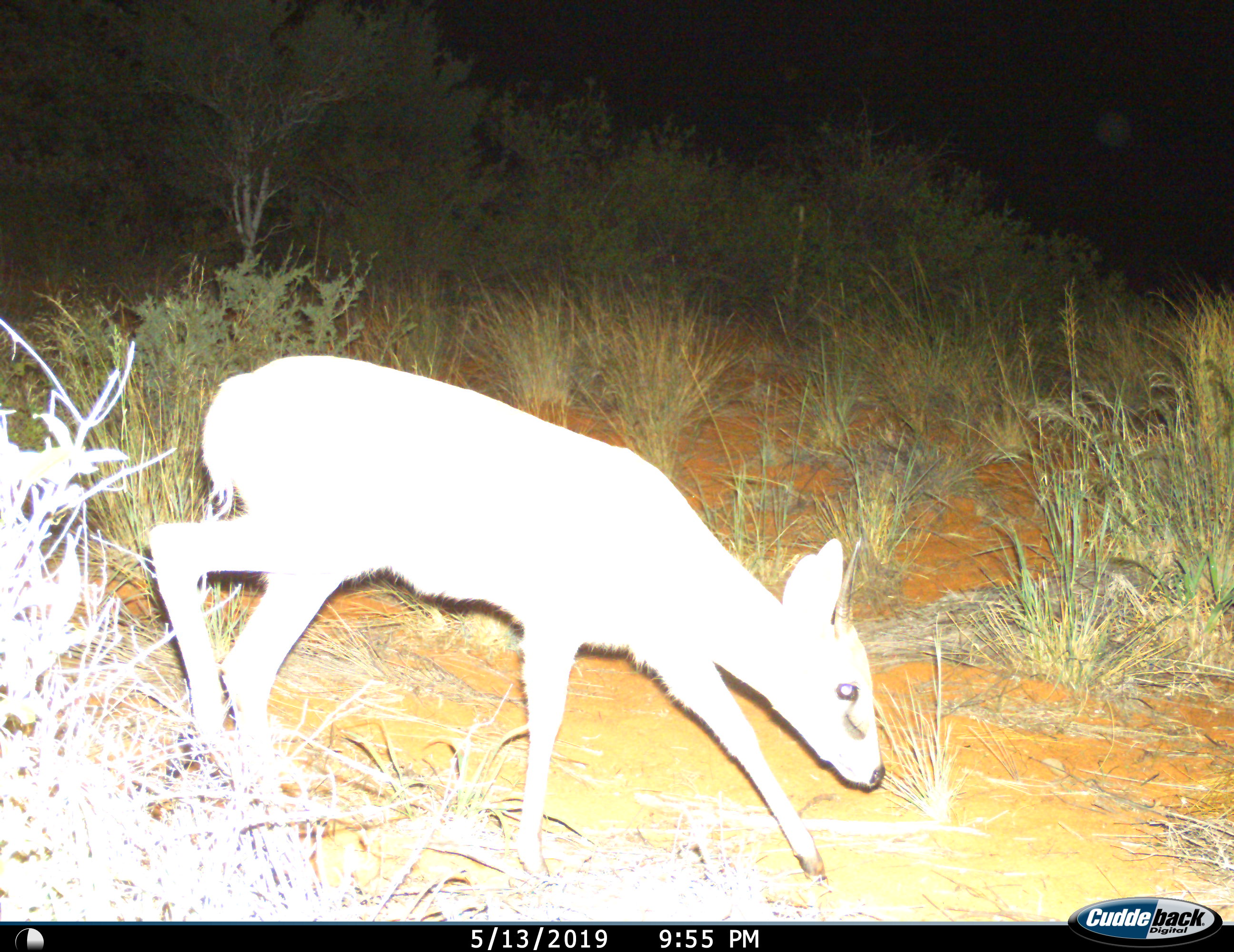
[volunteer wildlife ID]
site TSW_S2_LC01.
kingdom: Animalia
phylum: Chordata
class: Mammalia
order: Artiodactyla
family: Bovidae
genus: Sylvicapra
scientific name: Sylvicapra grimmia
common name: common duiker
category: duikercommongrey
Duikercommongrey (common duiker) (Sylvicapra grimmia), count 1. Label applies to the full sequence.